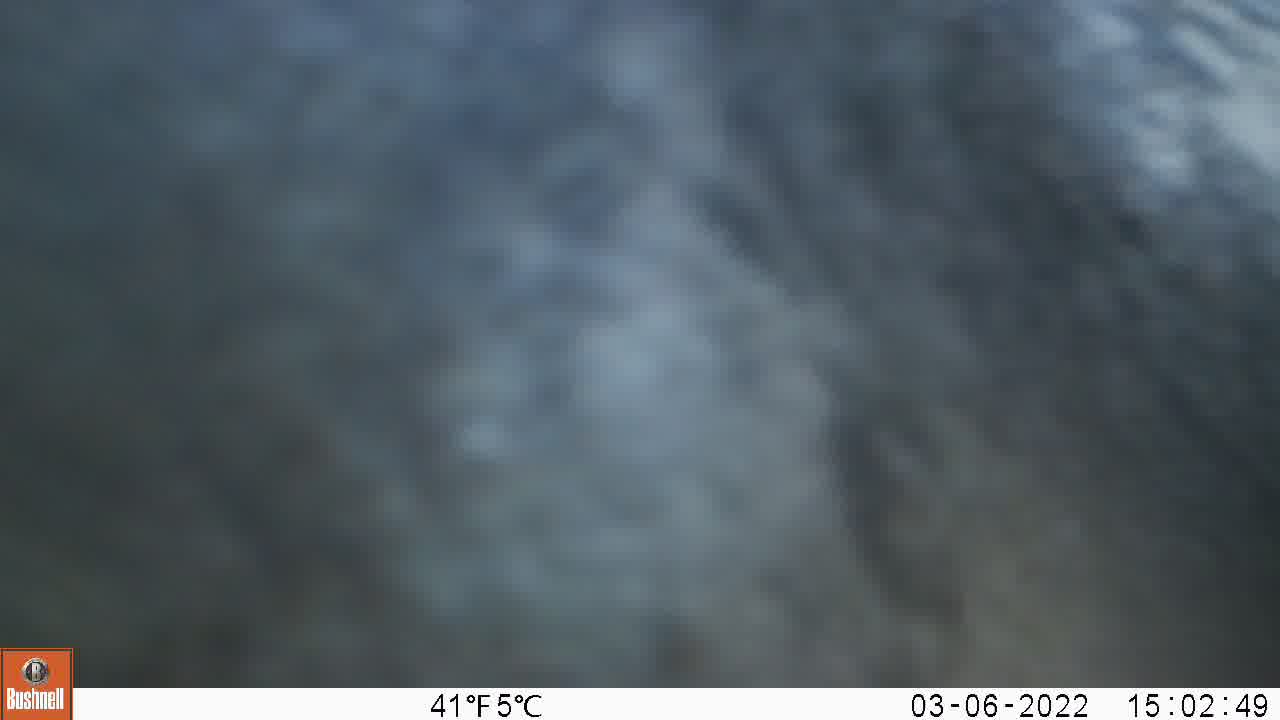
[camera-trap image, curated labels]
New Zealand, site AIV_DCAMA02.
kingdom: Animalia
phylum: Chordata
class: Mammalia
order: Carnivora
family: Otariidae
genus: Phocarctos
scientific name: Phocarctos hookeri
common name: new zealand sea lion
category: sealion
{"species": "sealion (new zealand sea lion) (Phocarctos hookeri)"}